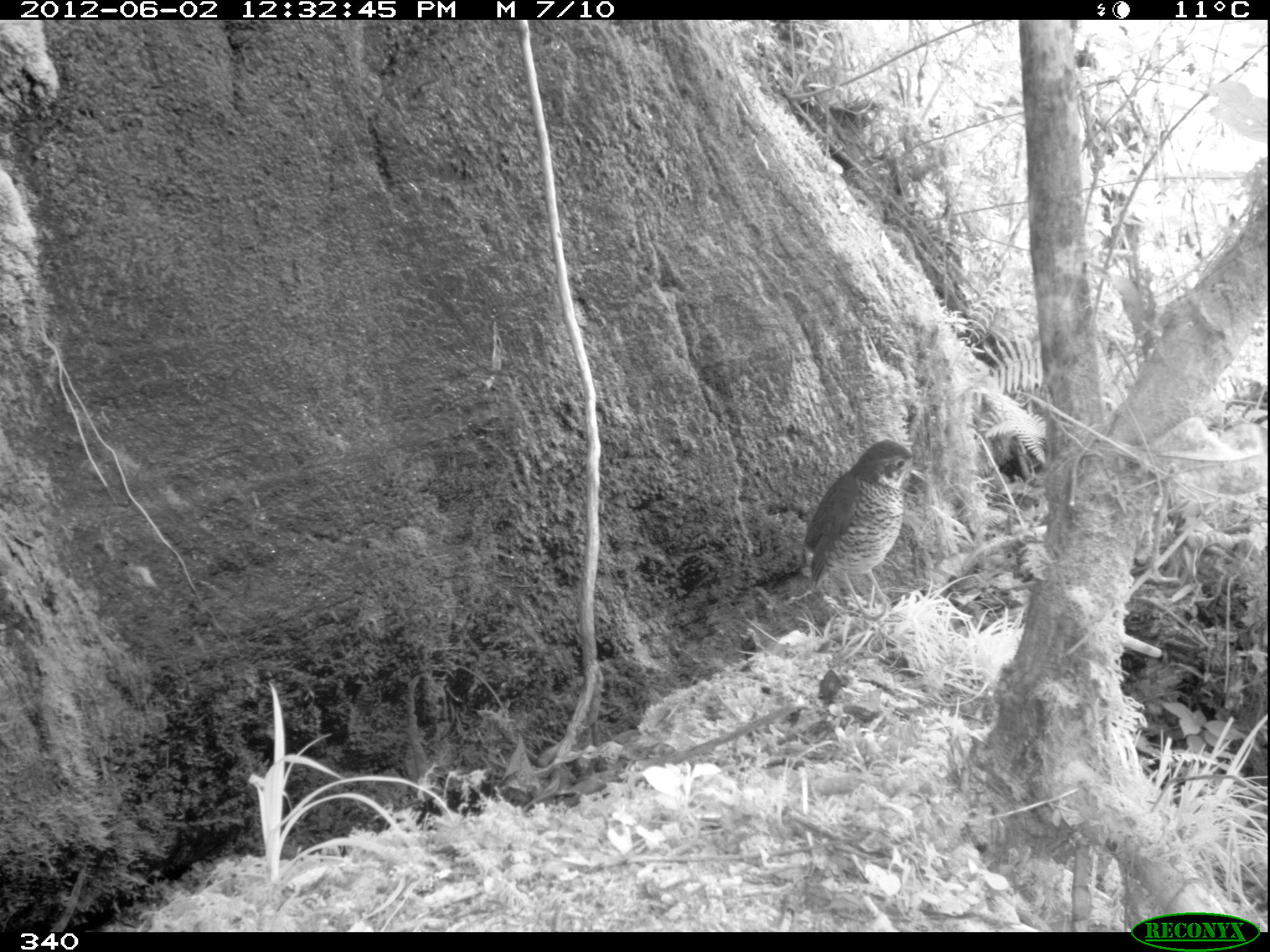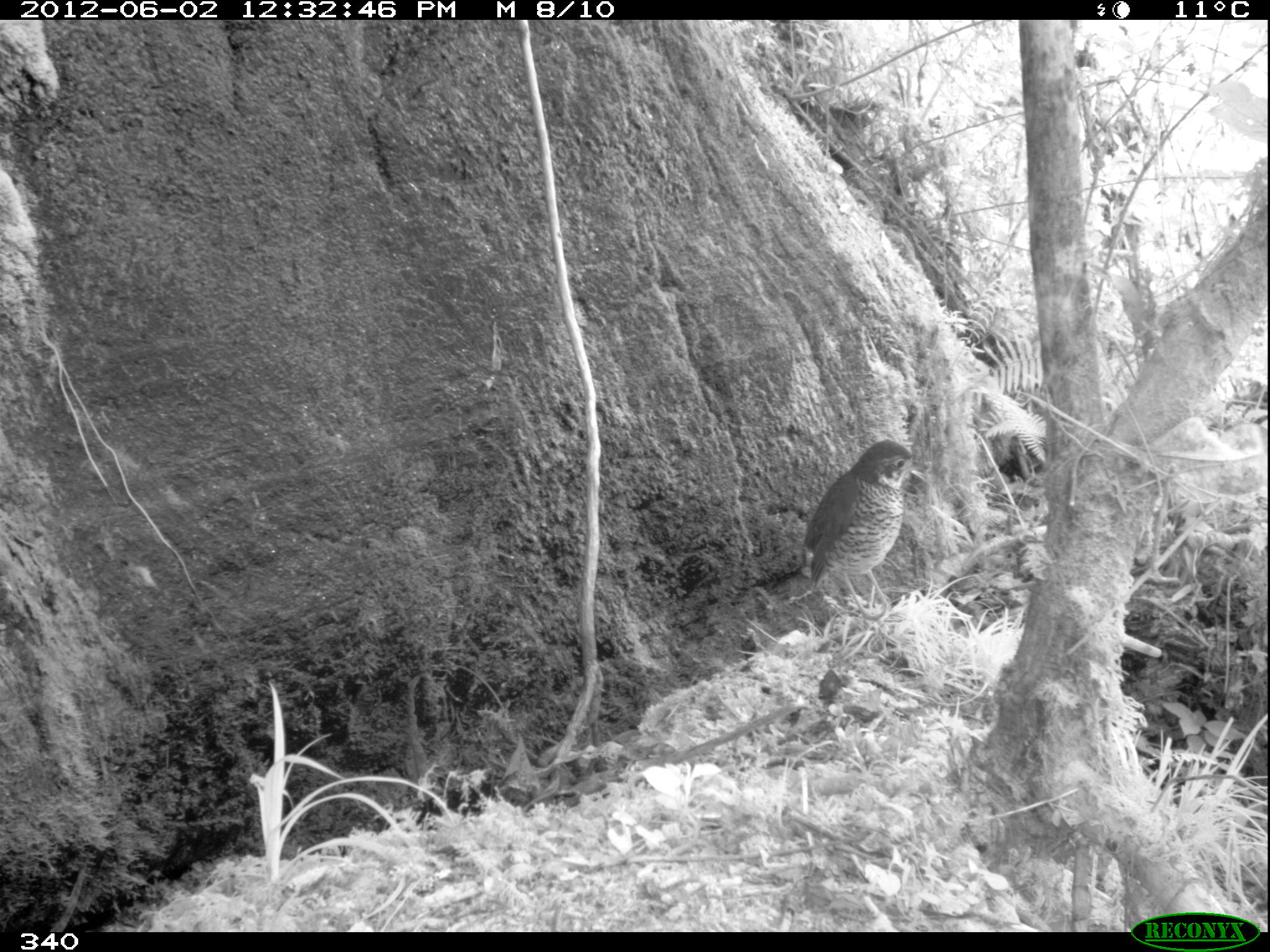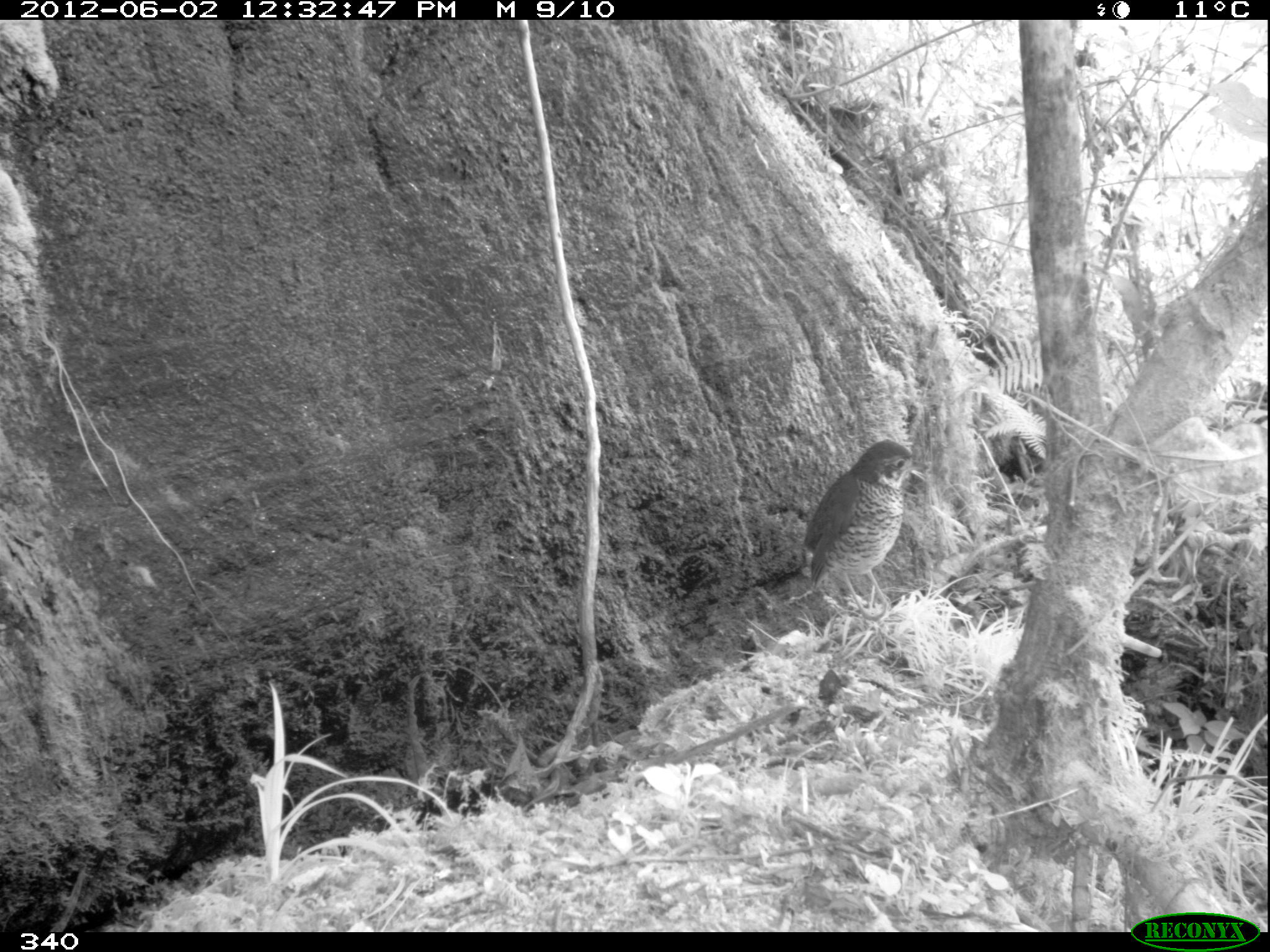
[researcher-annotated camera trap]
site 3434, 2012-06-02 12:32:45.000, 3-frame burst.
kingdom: Animalia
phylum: Chordata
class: Aves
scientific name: Aves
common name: bird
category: unknown bird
Unknown bird (bird) (Aves).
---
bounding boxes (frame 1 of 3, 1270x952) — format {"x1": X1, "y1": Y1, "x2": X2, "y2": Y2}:
unknown bird: {"x1": 802, "y1": 437, "x2": 929, "y2": 623}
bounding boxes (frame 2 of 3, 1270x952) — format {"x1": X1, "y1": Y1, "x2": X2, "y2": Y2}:
unknown bird: {"x1": 801, "y1": 439, "x2": 931, "y2": 620}